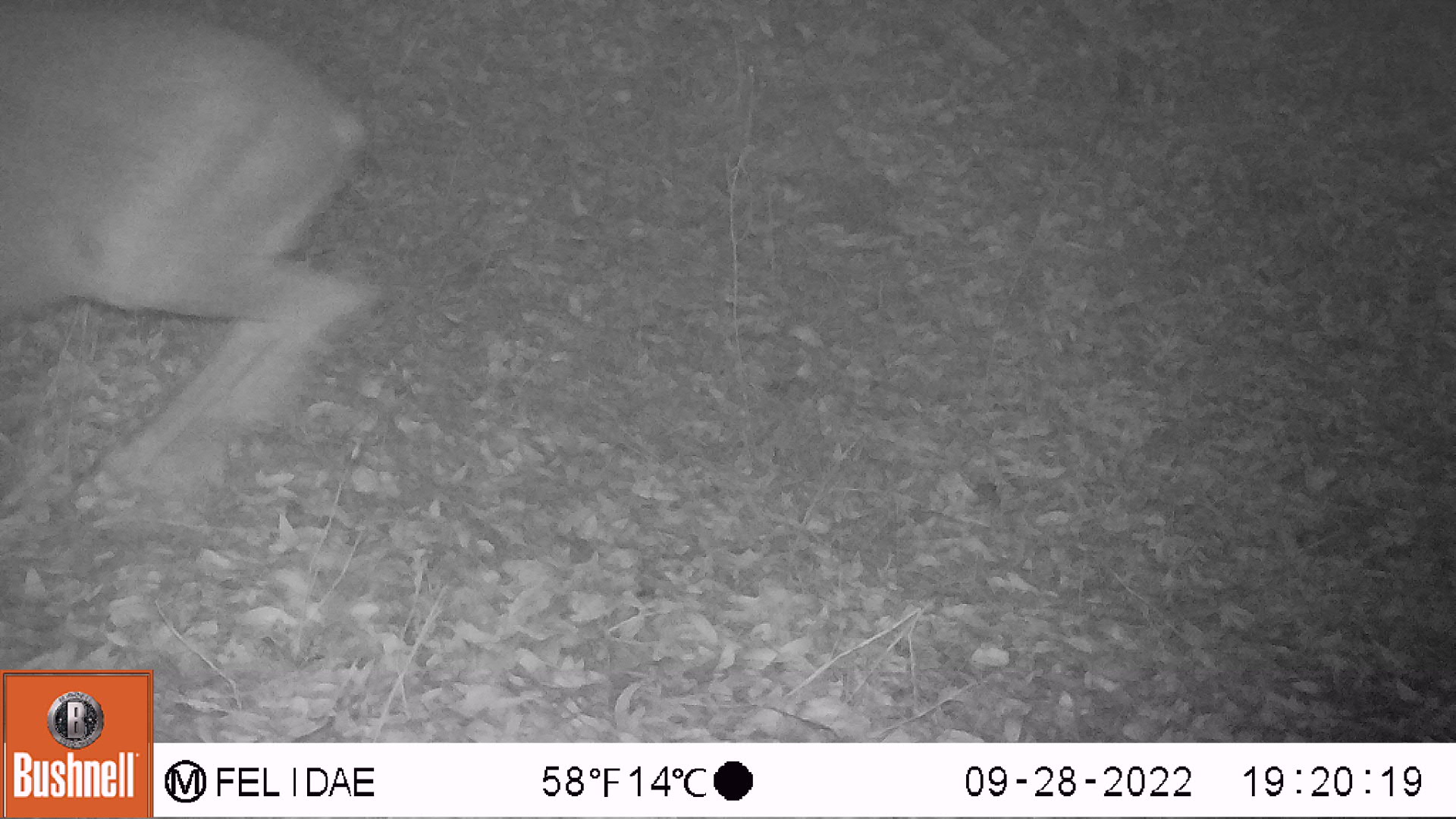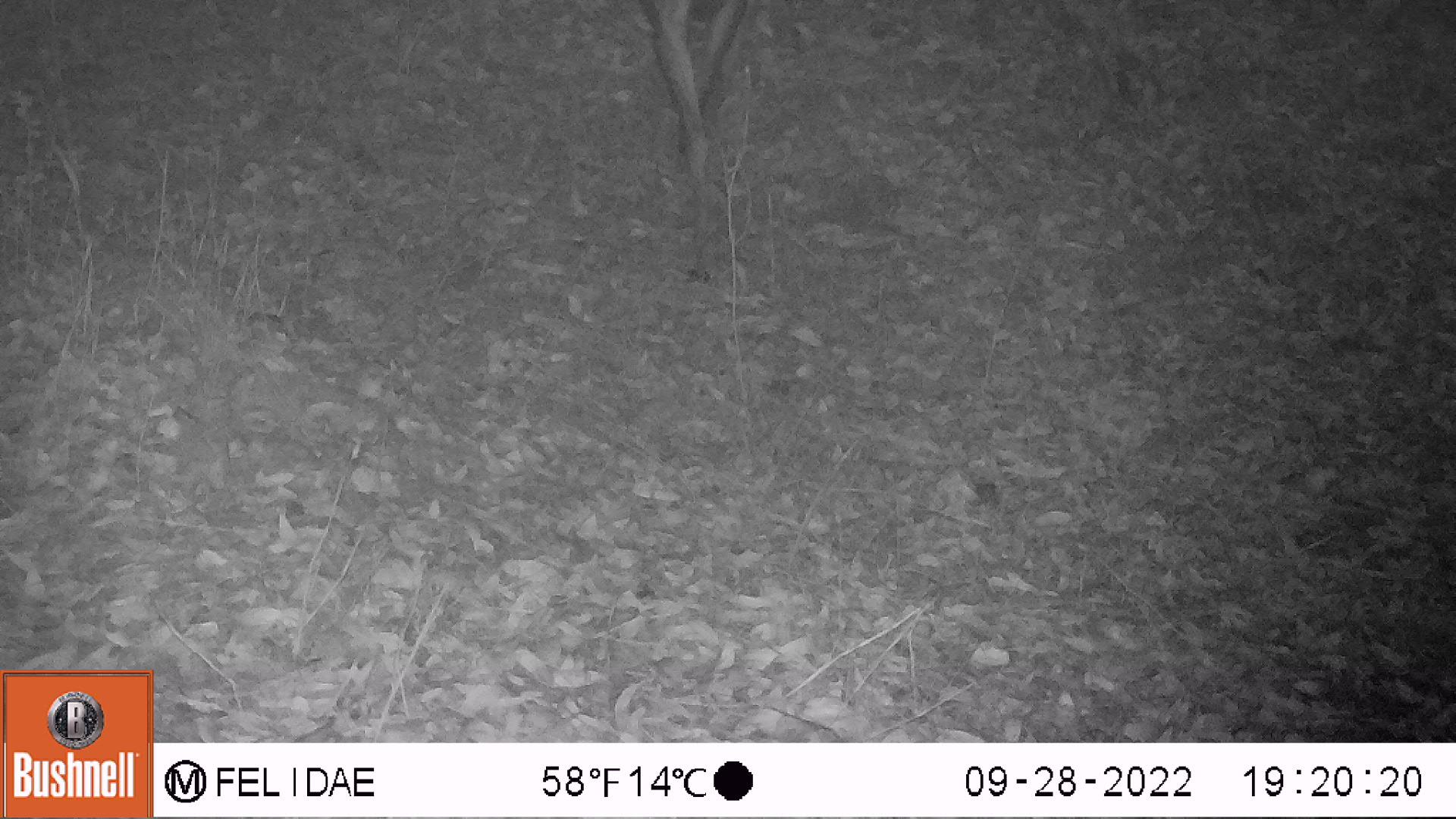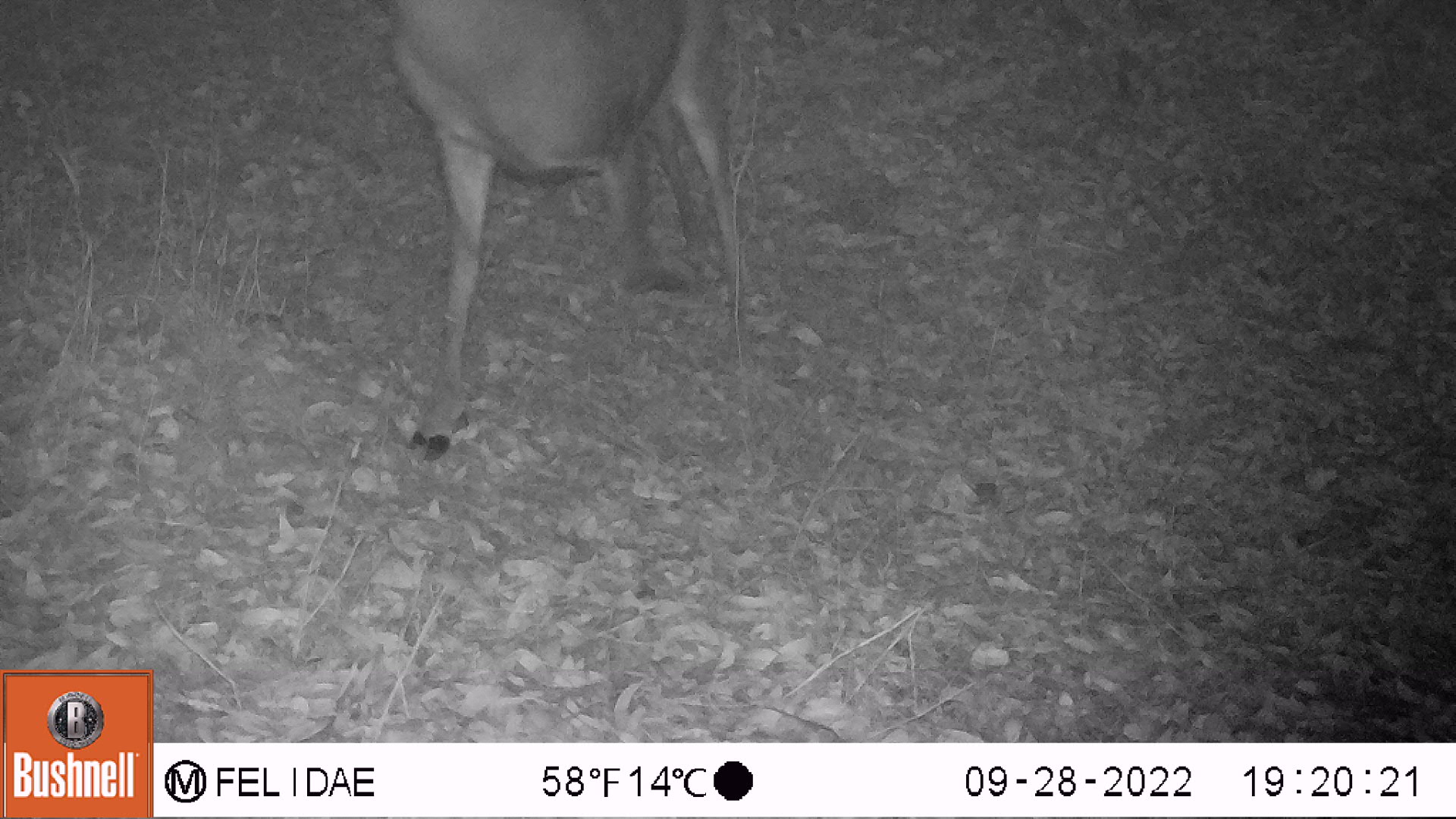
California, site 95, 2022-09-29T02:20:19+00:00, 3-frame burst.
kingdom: Animalia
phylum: Chordata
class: Mammalia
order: Artiodactyla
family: Cervidae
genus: Odocoileus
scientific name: Odocoileus hemionus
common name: mule deer